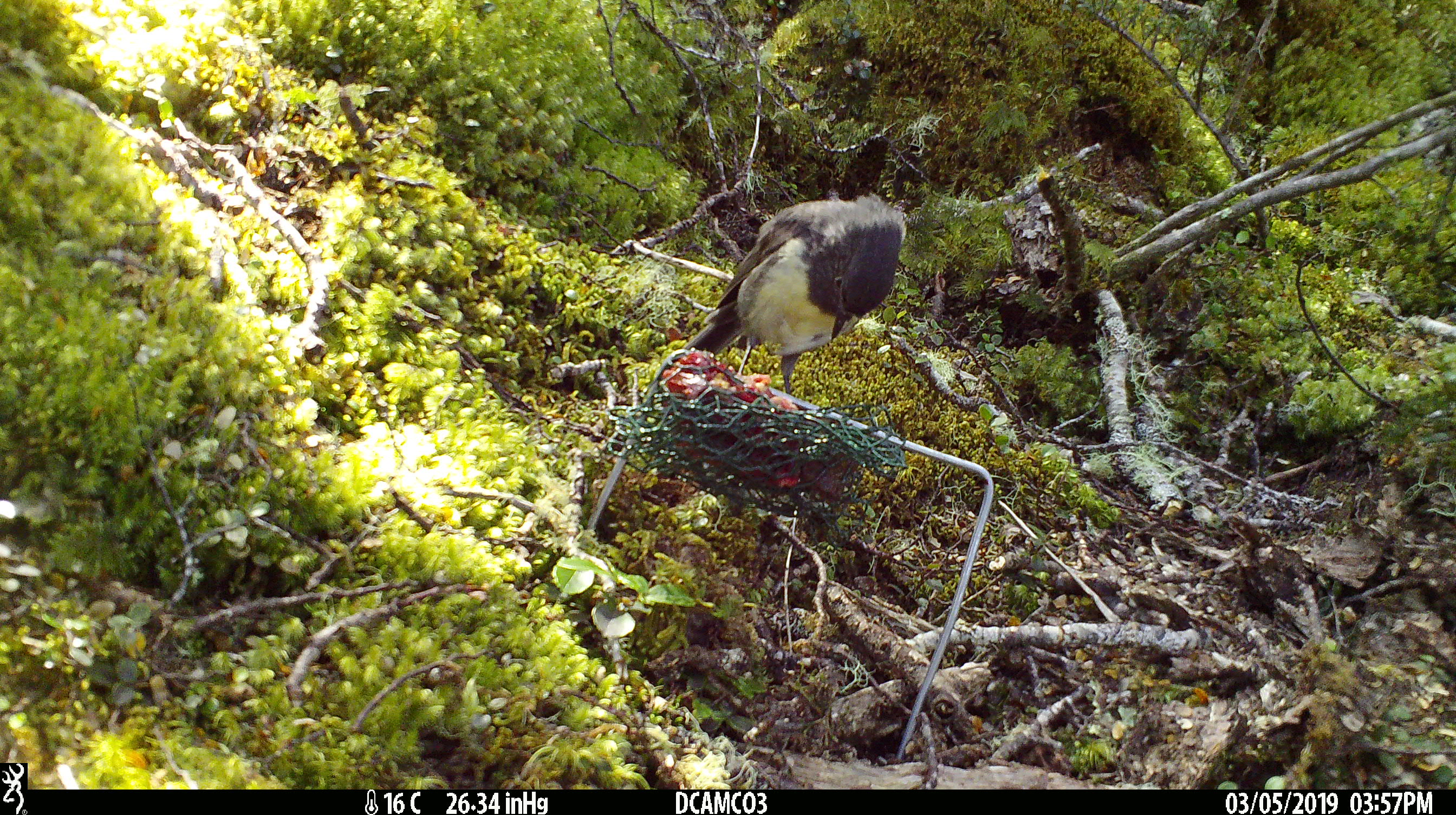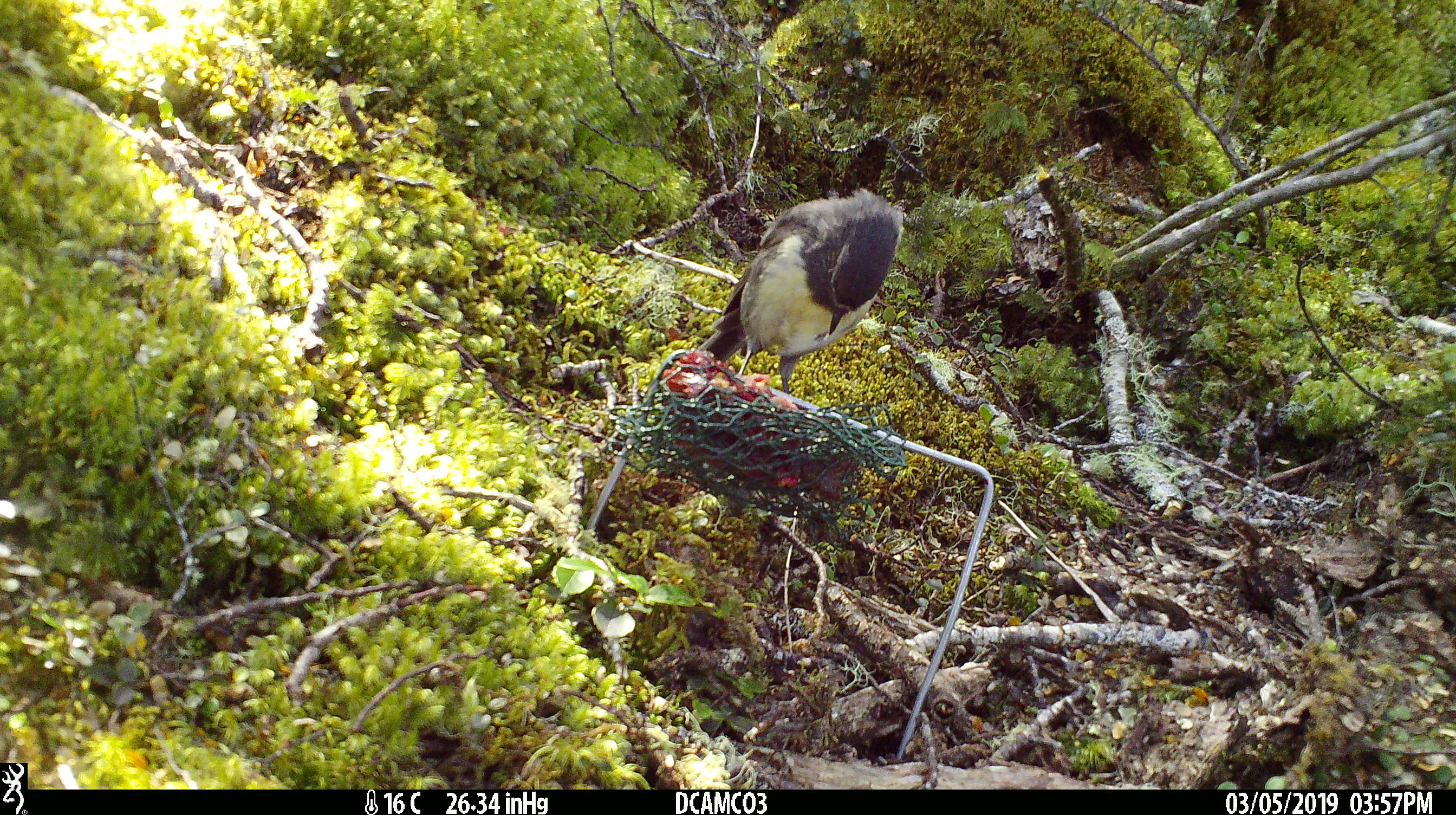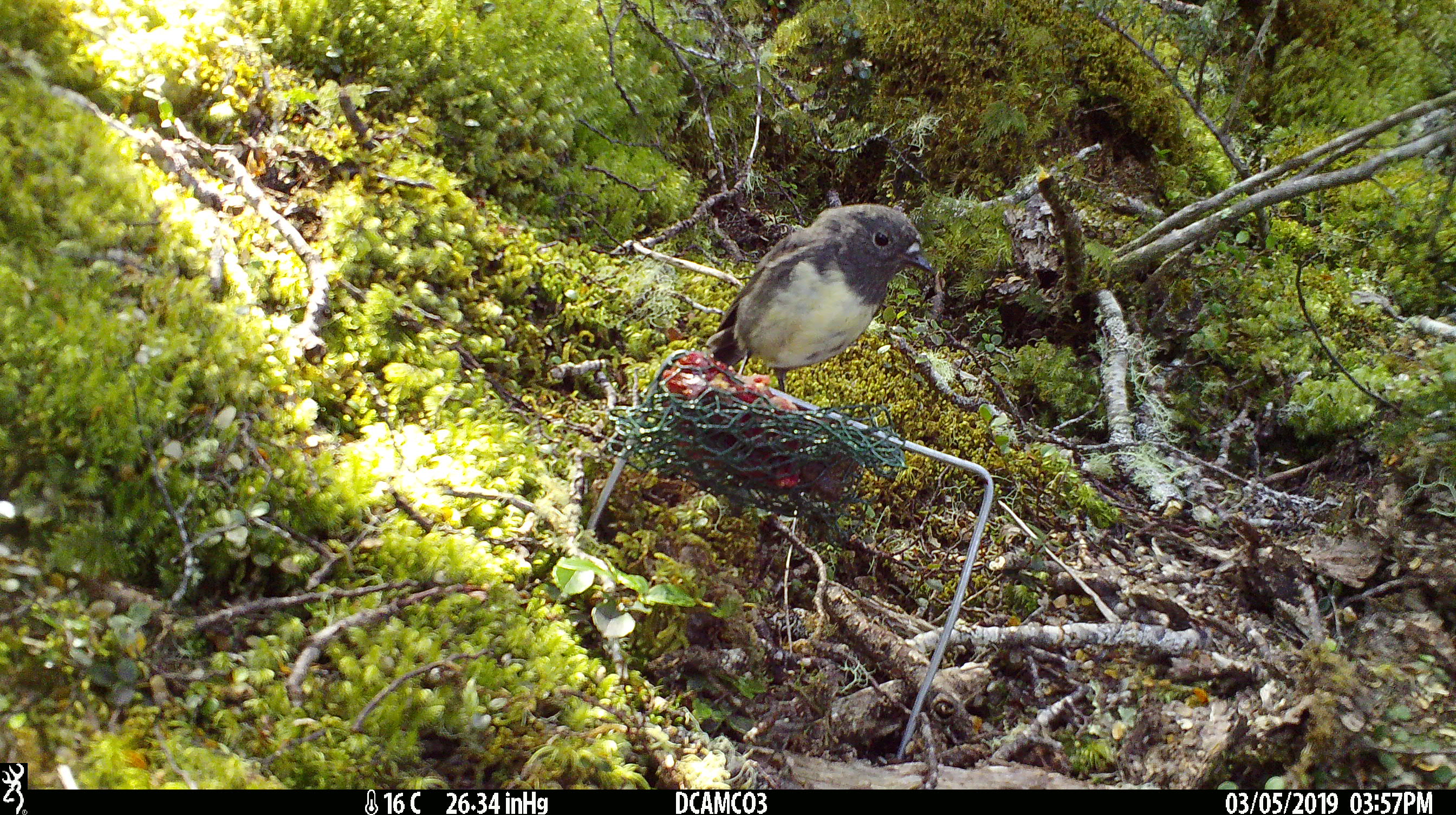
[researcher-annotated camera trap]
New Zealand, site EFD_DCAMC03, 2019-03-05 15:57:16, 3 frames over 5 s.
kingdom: Animalia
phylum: Chordata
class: Aves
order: Passeriformes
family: Petroicidae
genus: Petroica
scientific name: Petroica australis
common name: new zealand robin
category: robin